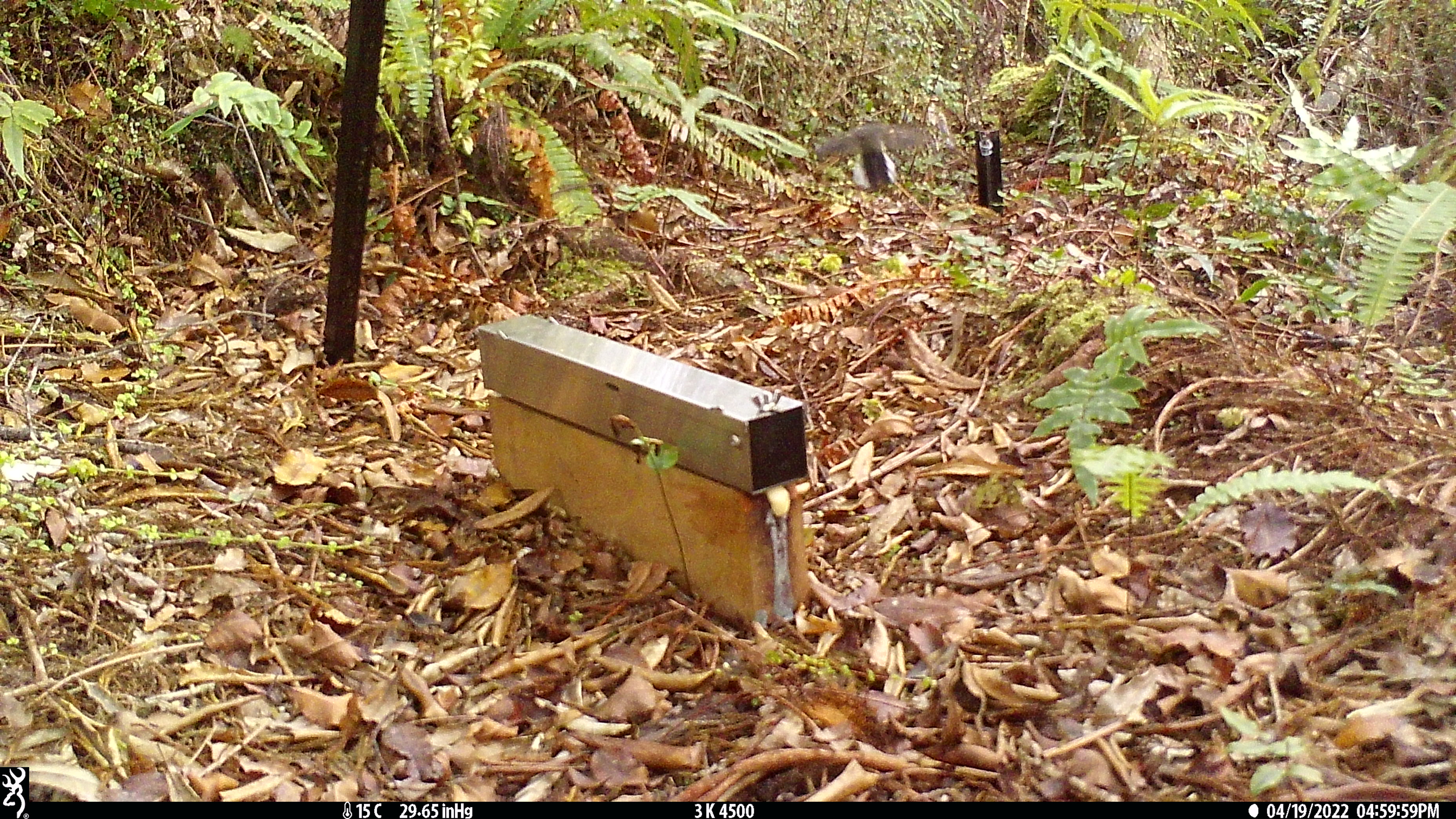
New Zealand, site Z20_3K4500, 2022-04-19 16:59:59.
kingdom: Animalia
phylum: Chordata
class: Aves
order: Passeriformes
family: Petroicidae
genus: Petroica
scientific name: Petroica macrocephala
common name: tomtit